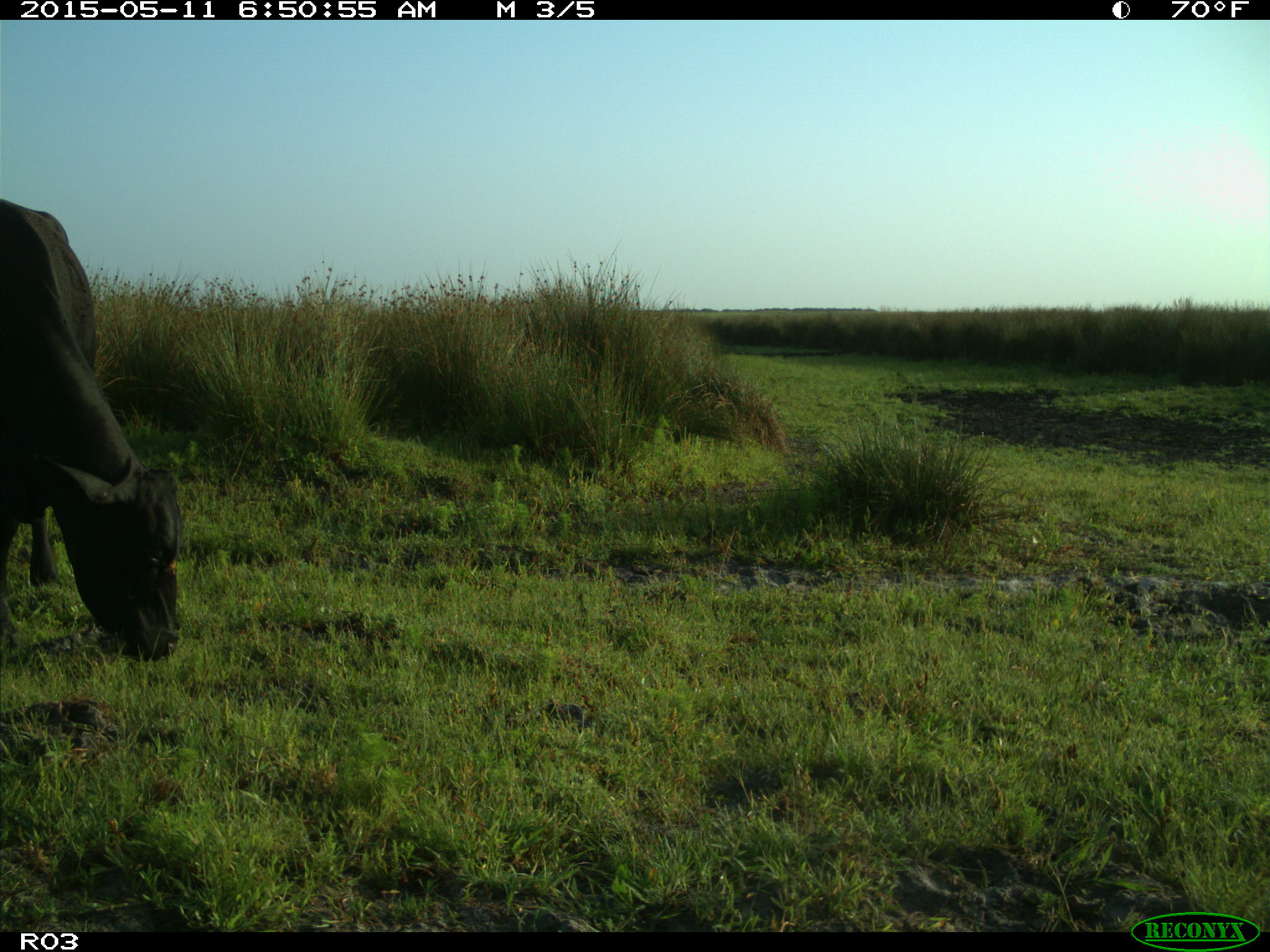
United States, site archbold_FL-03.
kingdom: Animalia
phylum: Chordata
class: Mammalia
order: Artiodactyla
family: Bovidae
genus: Bos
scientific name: Bos taurus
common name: domestic cow